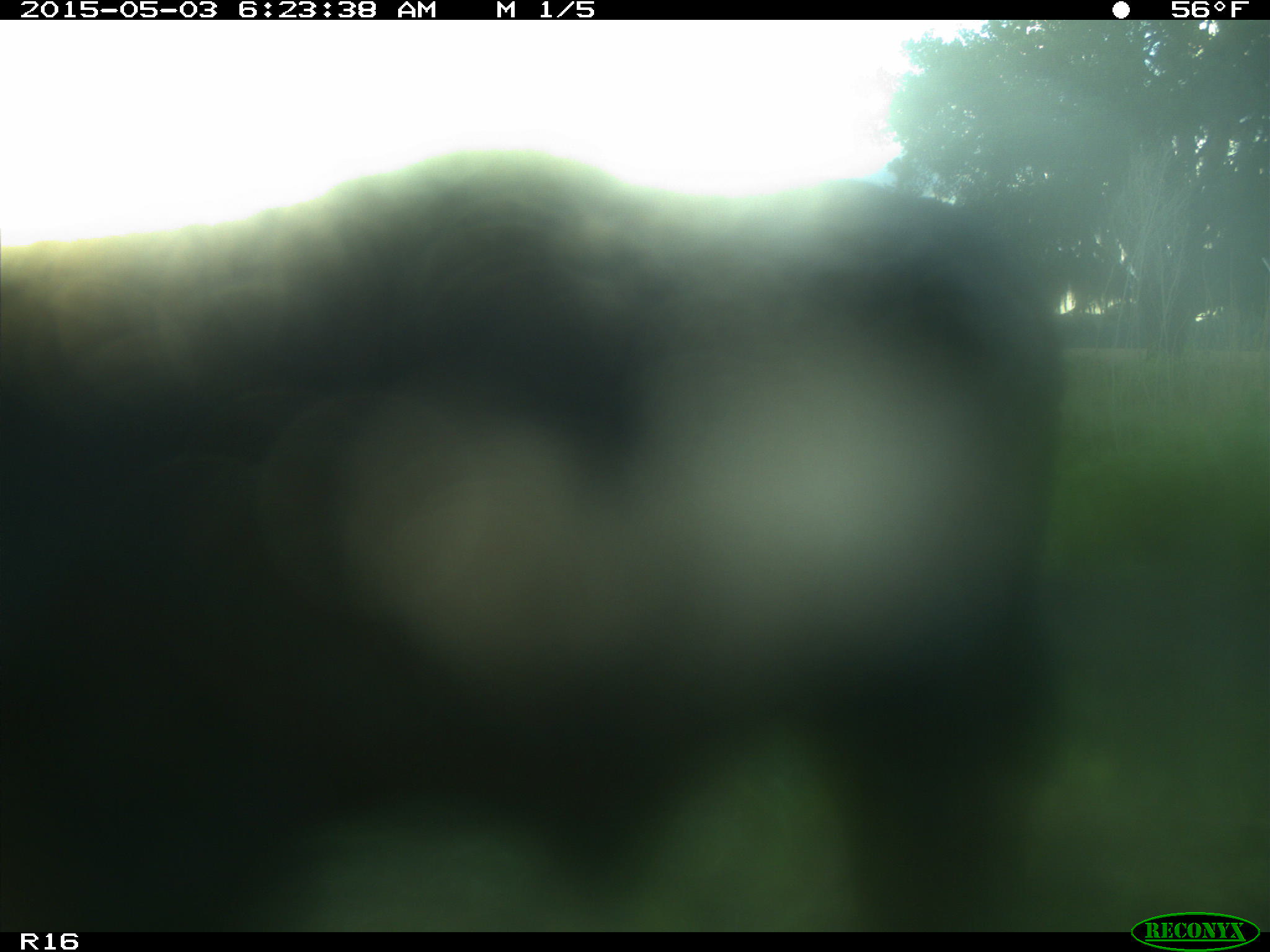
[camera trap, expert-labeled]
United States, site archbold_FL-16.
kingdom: Animalia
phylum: Chordata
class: Mammalia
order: Artiodactyla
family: Bovidae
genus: Bos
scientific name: Bos taurus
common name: domestic cow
Bos taurus (domestic cow).